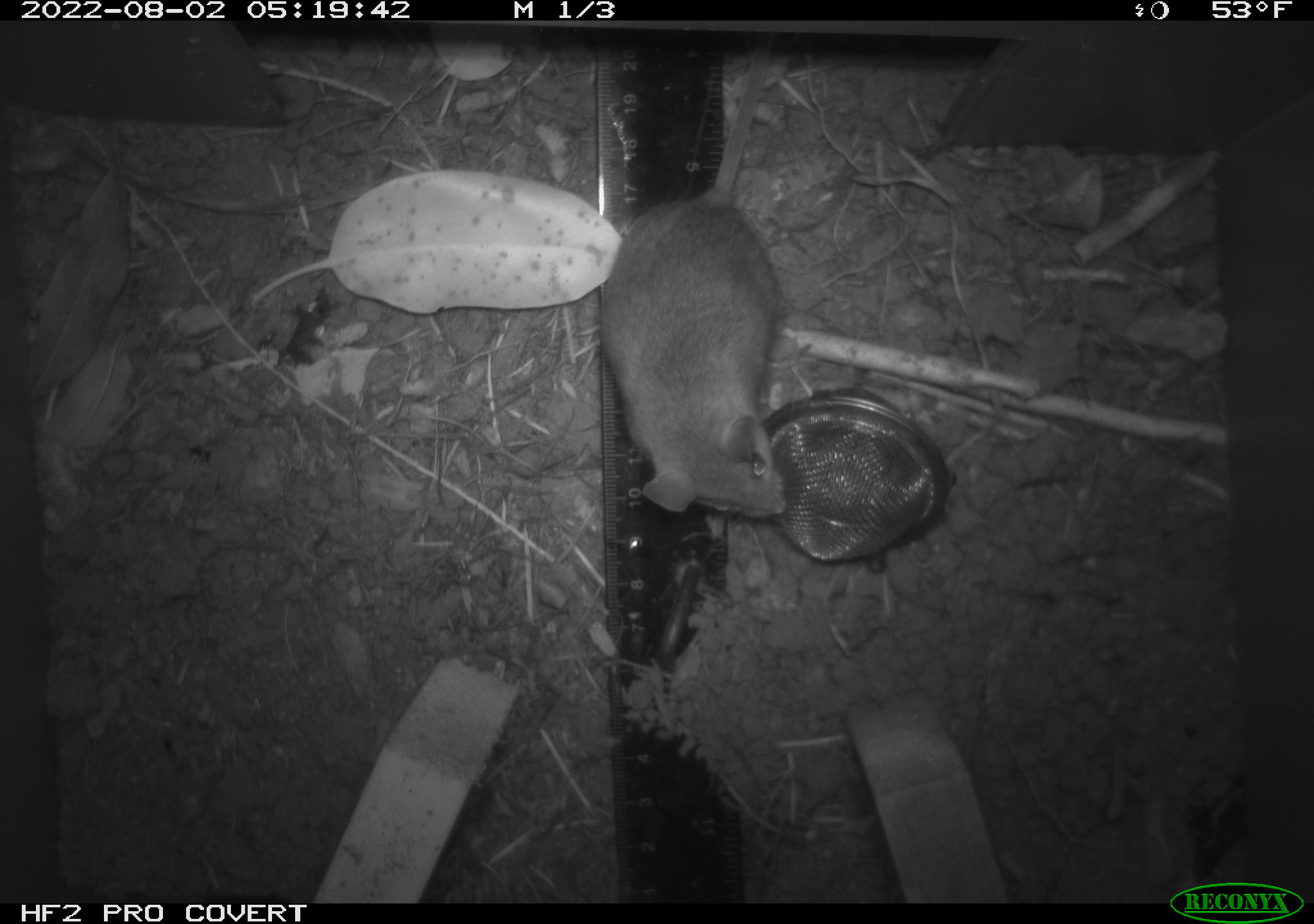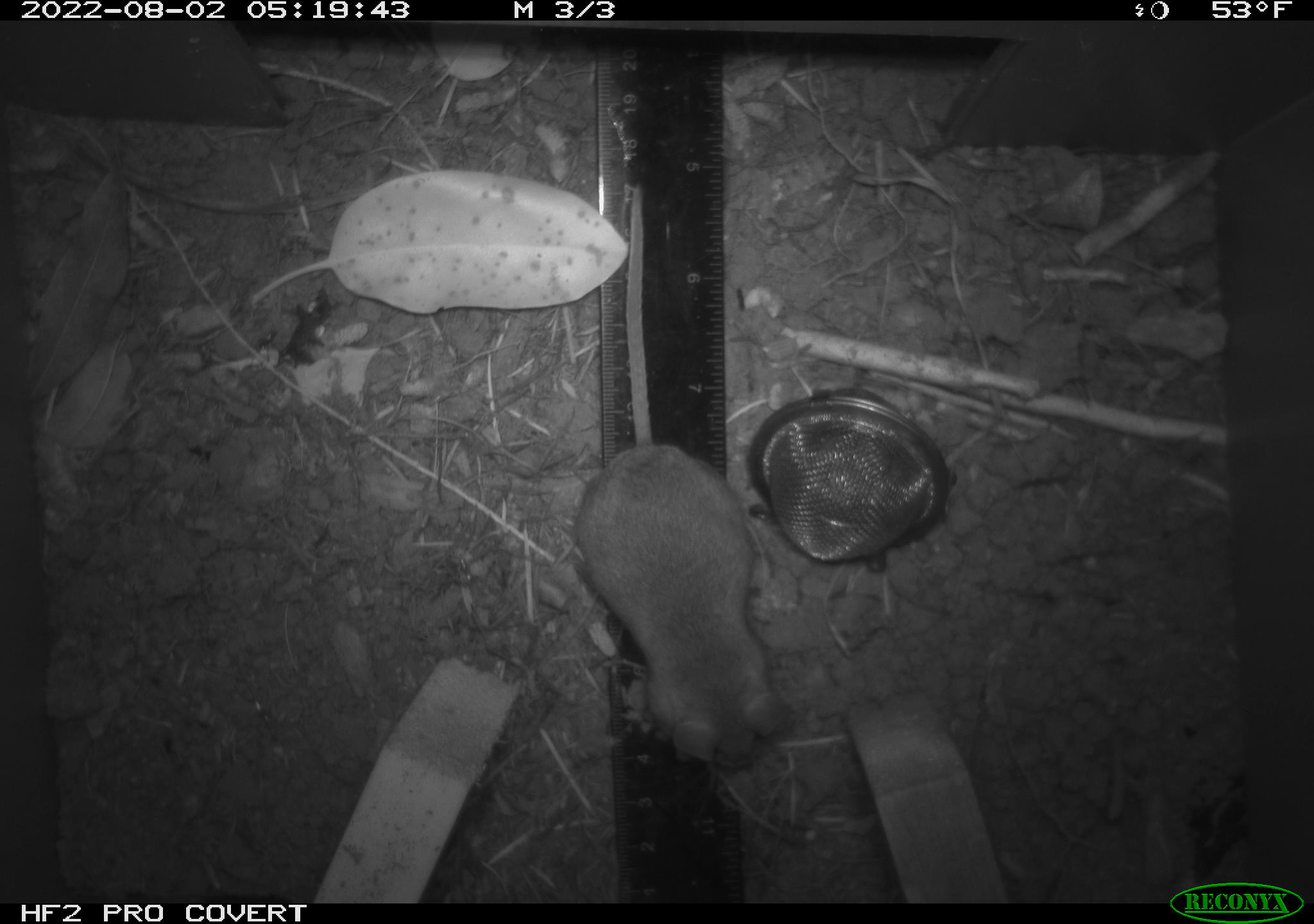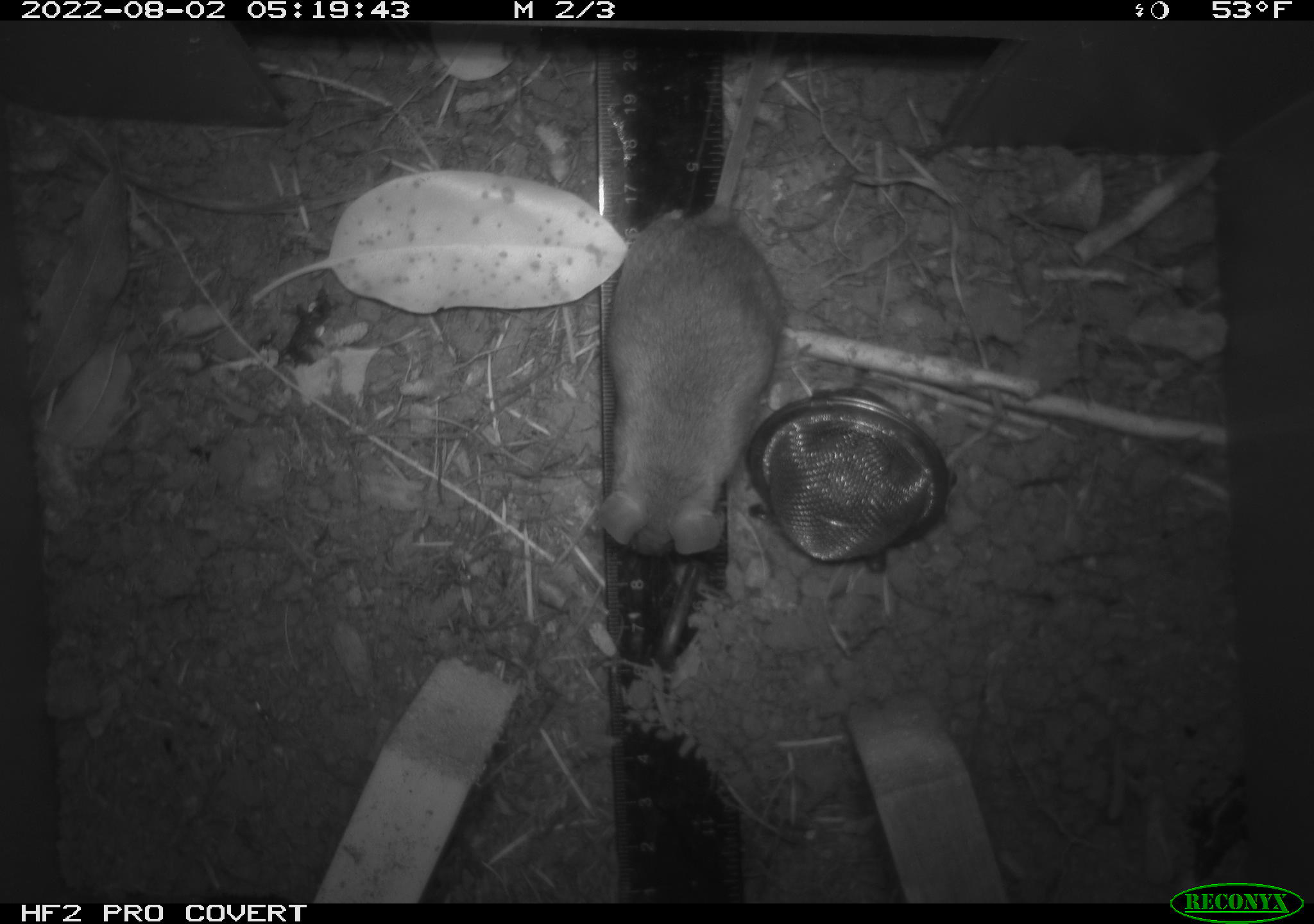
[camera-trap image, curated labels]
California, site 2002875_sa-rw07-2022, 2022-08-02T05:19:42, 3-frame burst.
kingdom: Animalia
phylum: Chordata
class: Mammalia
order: Rodentia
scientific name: Rodentia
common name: mouse species